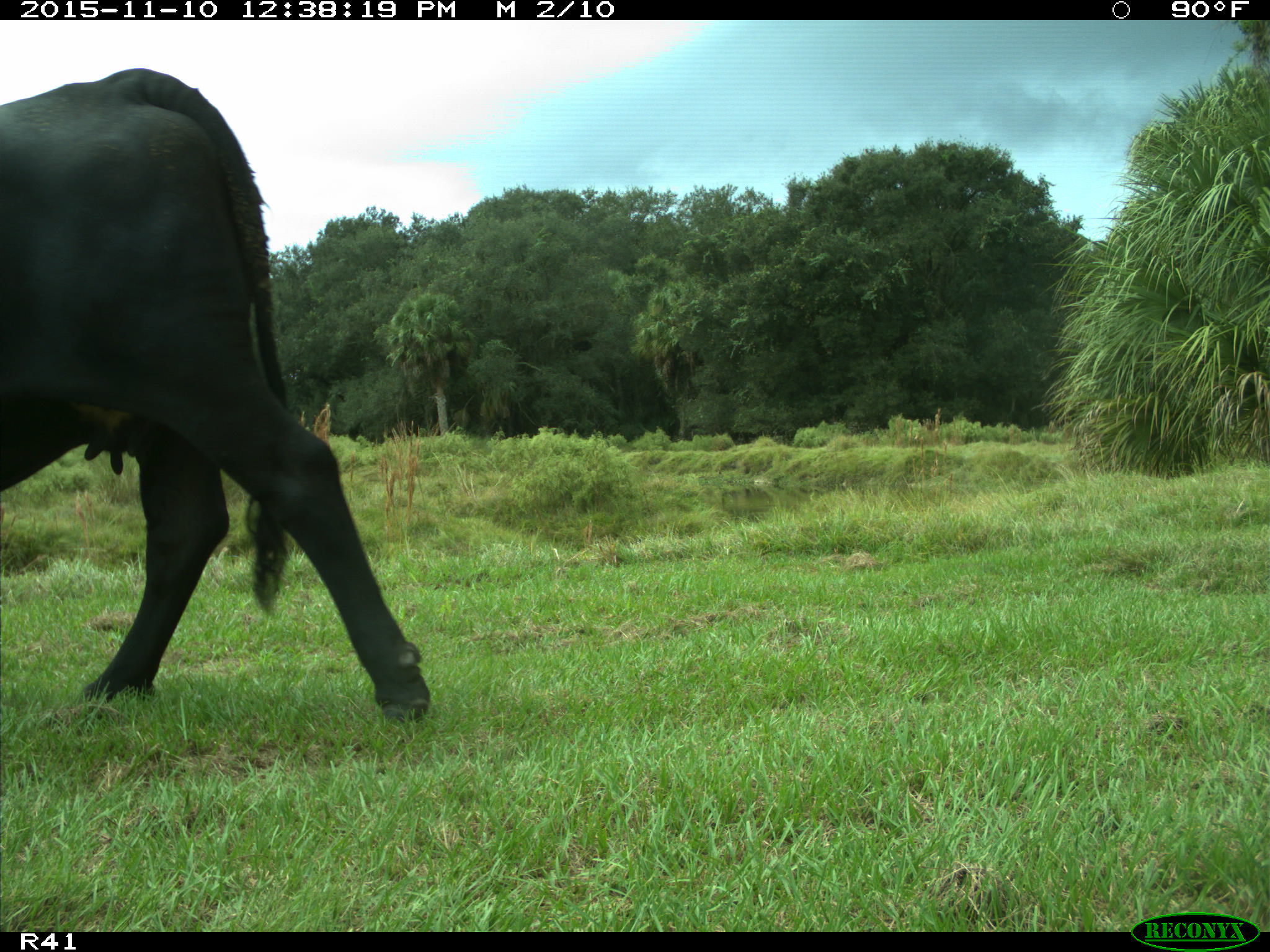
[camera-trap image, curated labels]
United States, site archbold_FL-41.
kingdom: Animalia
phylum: Chordata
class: Mammalia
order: Artiodactyla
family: Bovidae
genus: Bos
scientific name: Bos taurus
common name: domestic cow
Bos taurus (domestic cow).